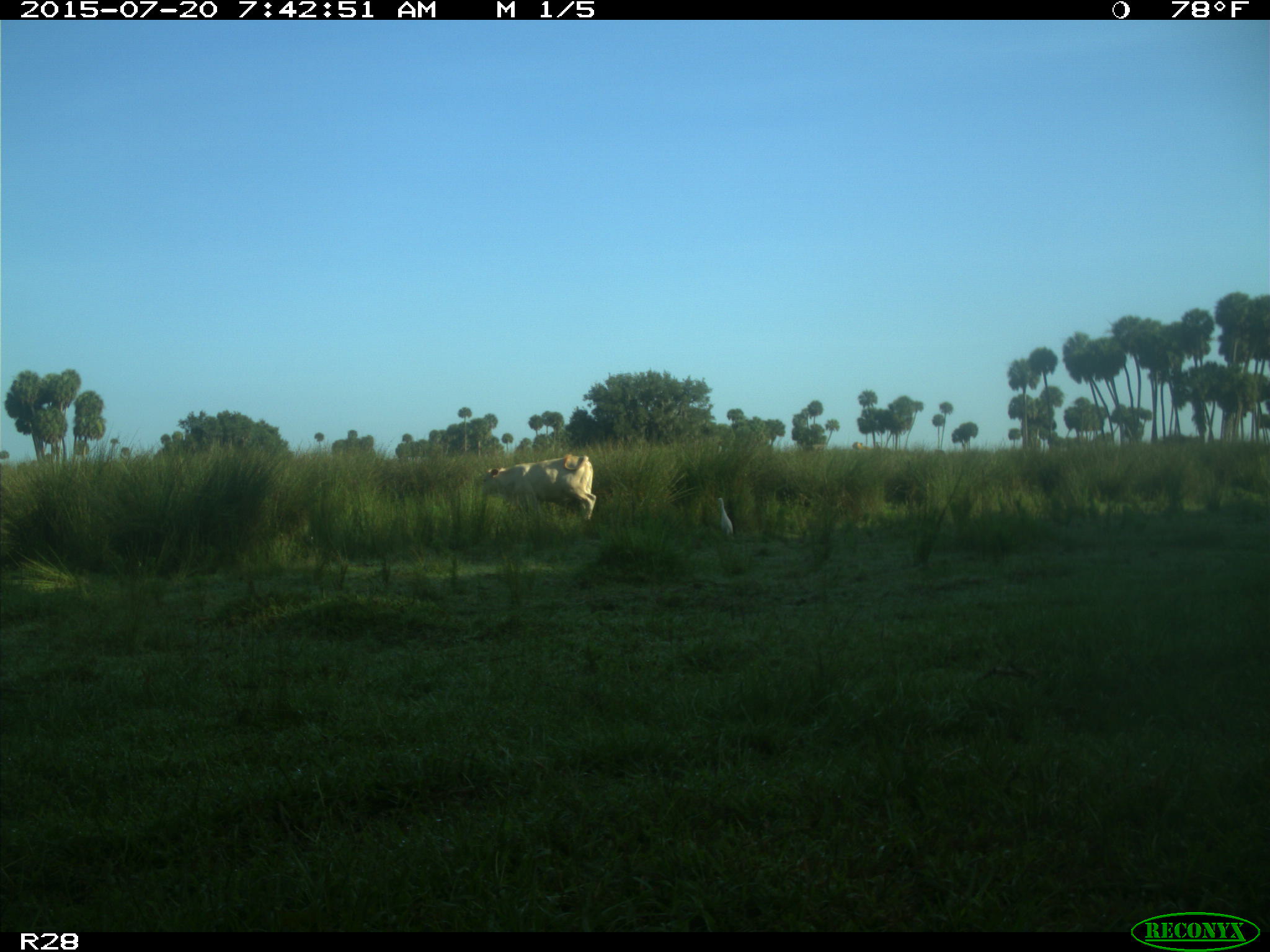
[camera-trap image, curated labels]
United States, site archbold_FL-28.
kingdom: Animalia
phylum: Chordata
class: Mammalia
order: Artiodactyla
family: Bovidae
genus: Bos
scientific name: Bos taurus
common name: domestic cow